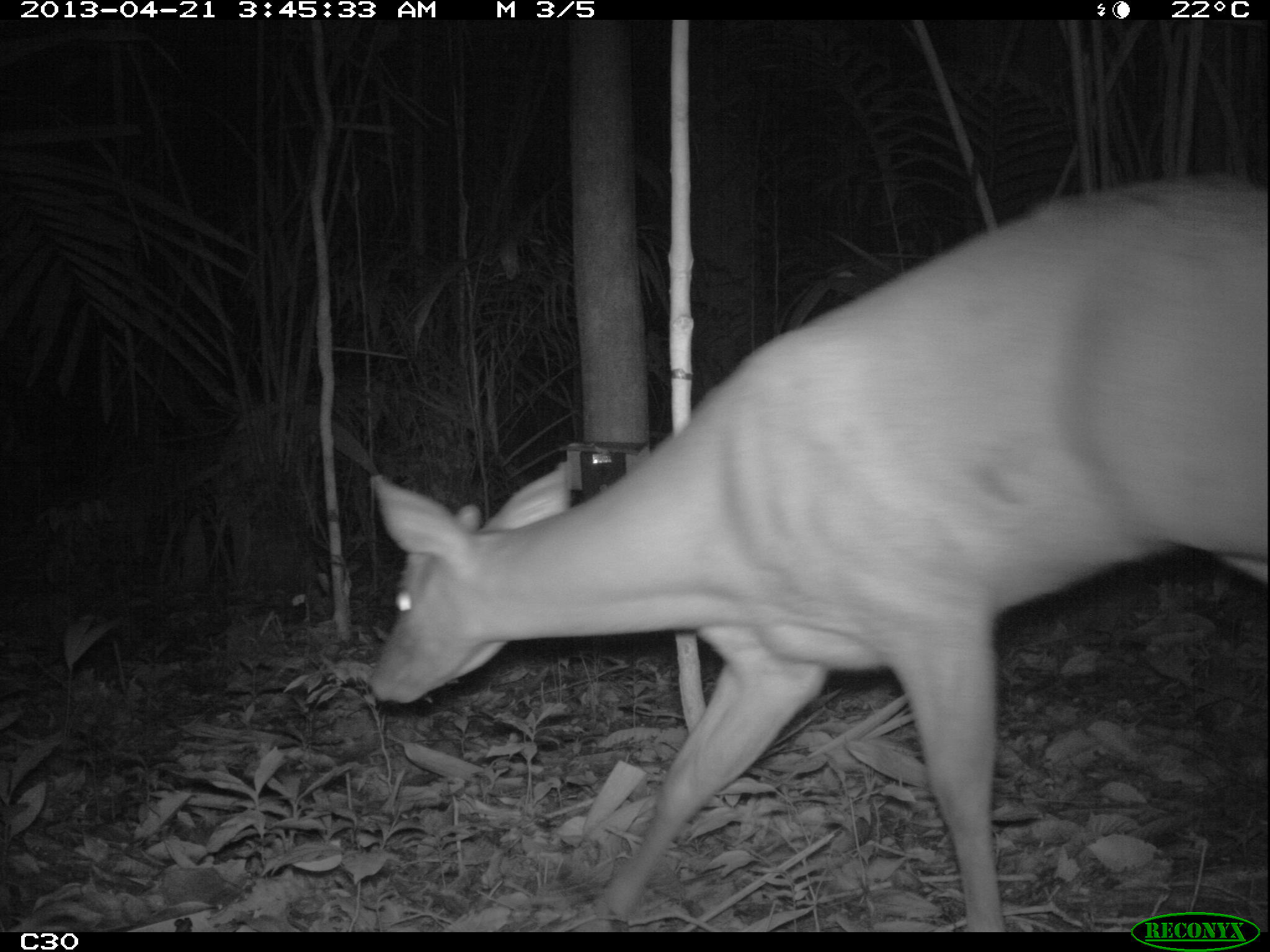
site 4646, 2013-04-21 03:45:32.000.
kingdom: Animalia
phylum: Chordata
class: Mammalia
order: Artiodactyla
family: Cervidae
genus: Mazama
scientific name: Mazama americana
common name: red brocket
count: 1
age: adult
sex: male